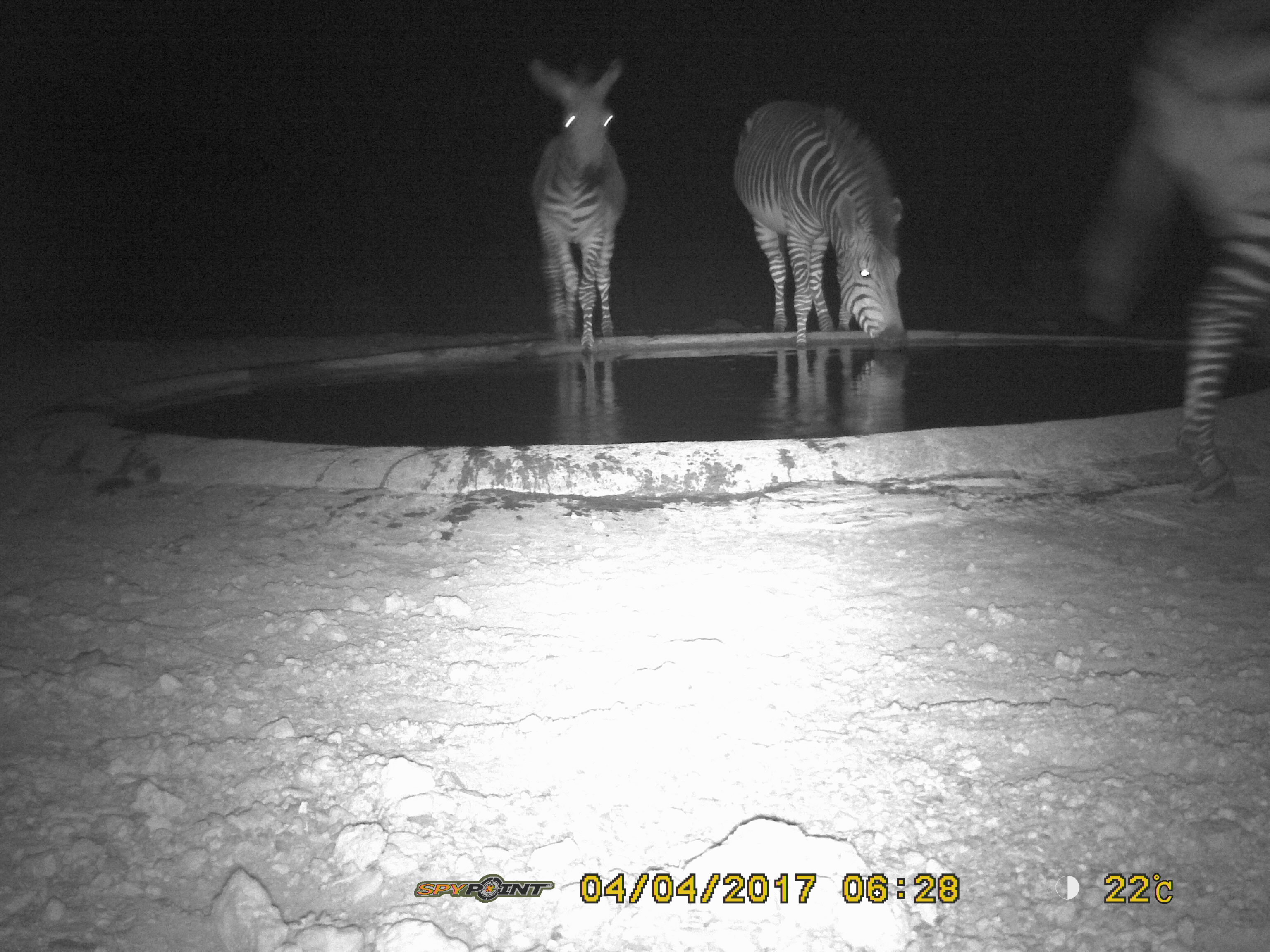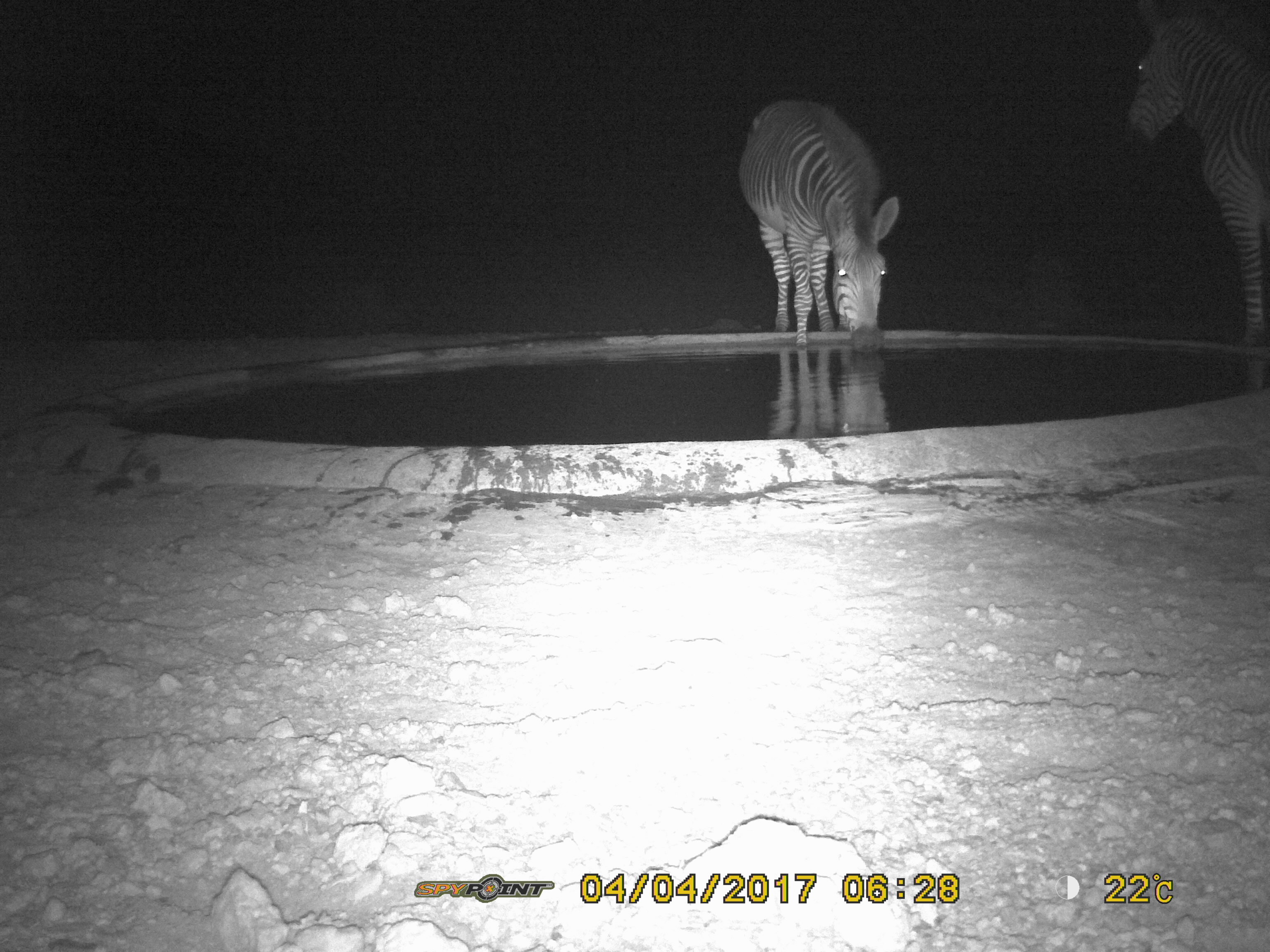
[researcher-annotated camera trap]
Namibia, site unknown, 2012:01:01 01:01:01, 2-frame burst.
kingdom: Animalia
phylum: Chordata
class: Mammalia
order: Perissodactyla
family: Equidae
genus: Equus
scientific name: Equus zebra hartmannae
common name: hartmann's mountain zebra